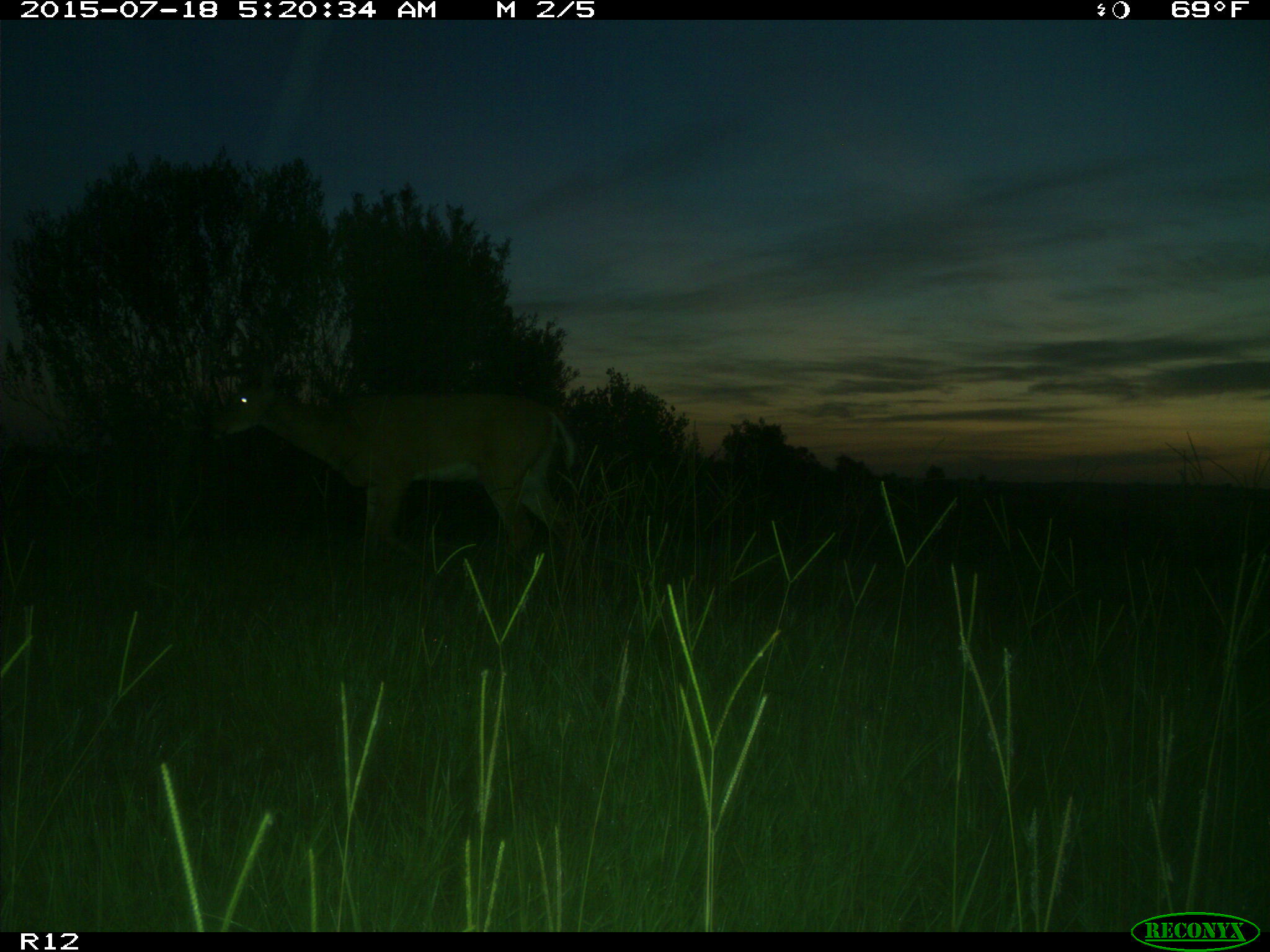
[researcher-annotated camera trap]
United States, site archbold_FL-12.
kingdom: Animalia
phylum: Chordata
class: Mammalia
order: Artiodactyla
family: Cervidae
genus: Odocoileus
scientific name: Odocoileus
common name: deer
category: unidentified deer